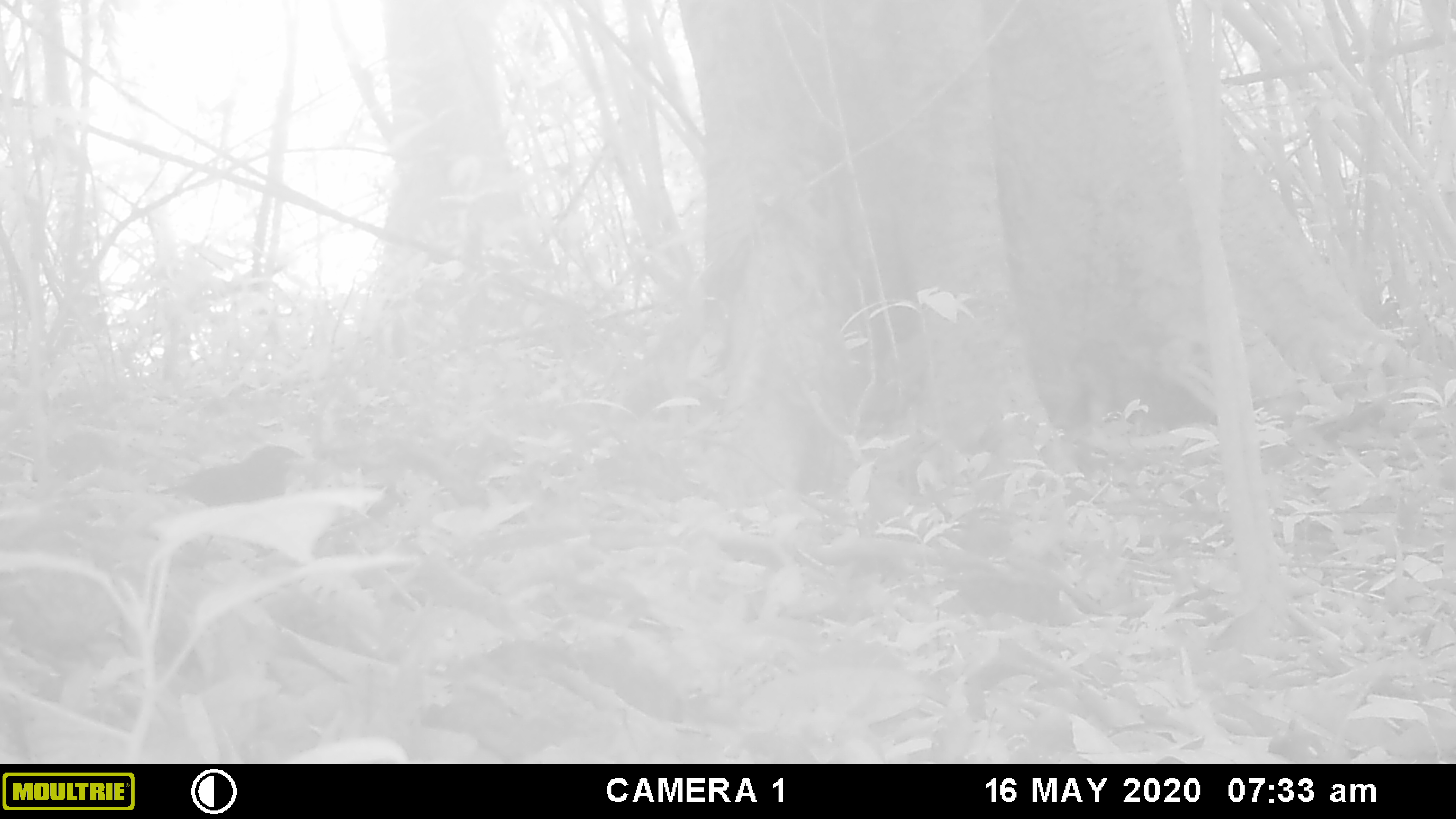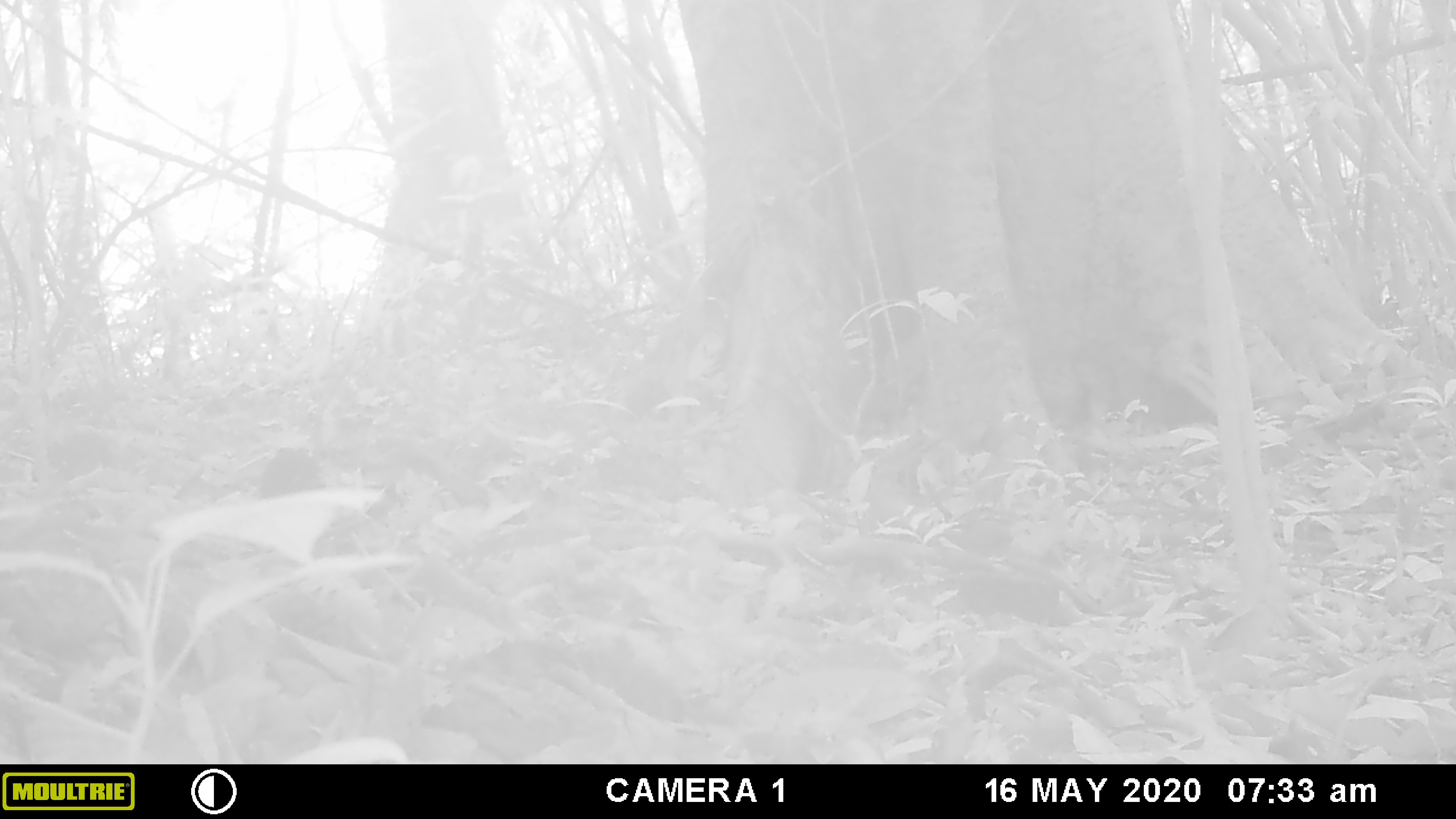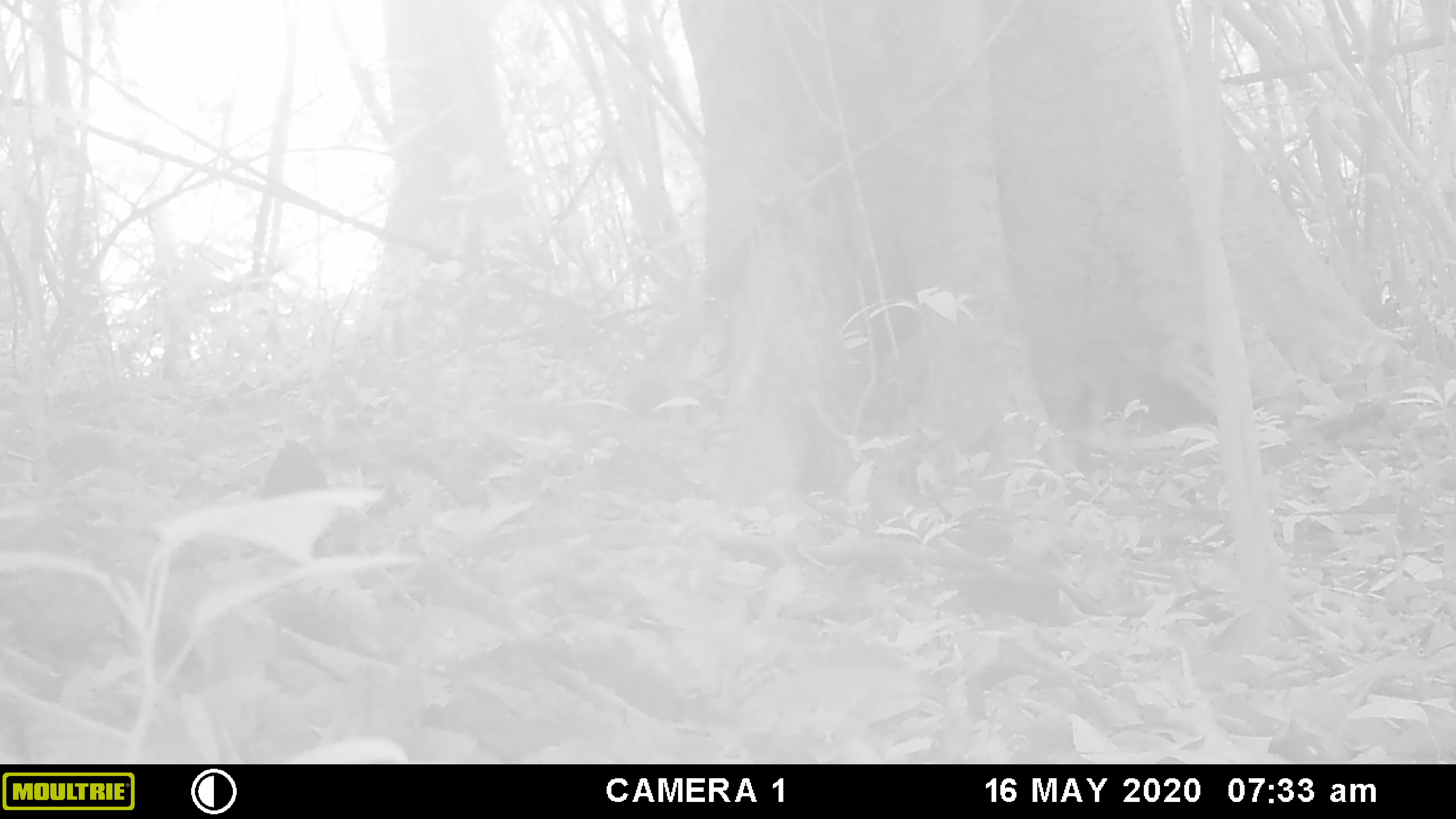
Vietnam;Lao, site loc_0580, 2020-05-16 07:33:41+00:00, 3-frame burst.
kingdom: Animalia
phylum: Chordata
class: Aves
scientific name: Aves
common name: bird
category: unidentified bird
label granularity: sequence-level